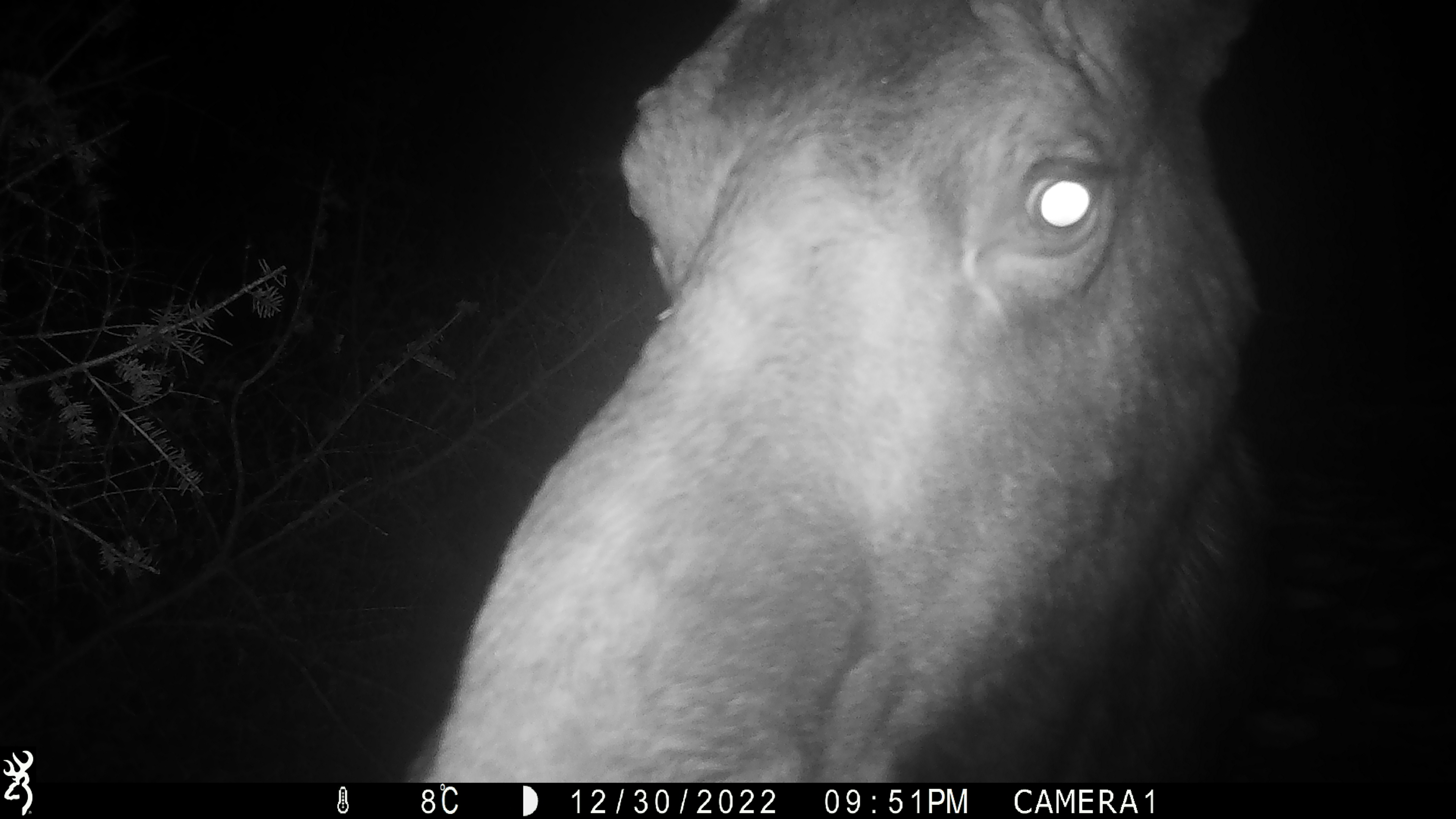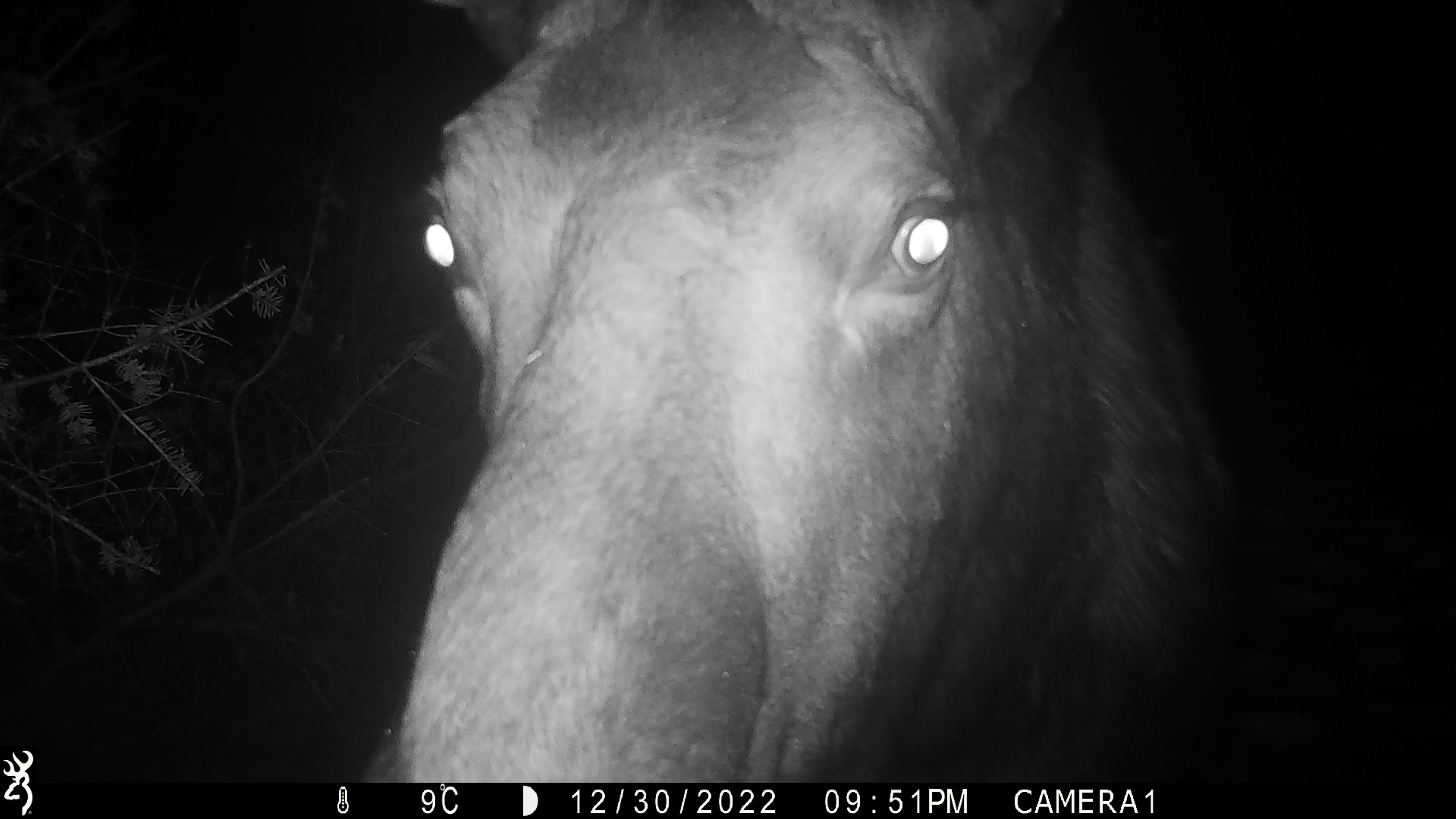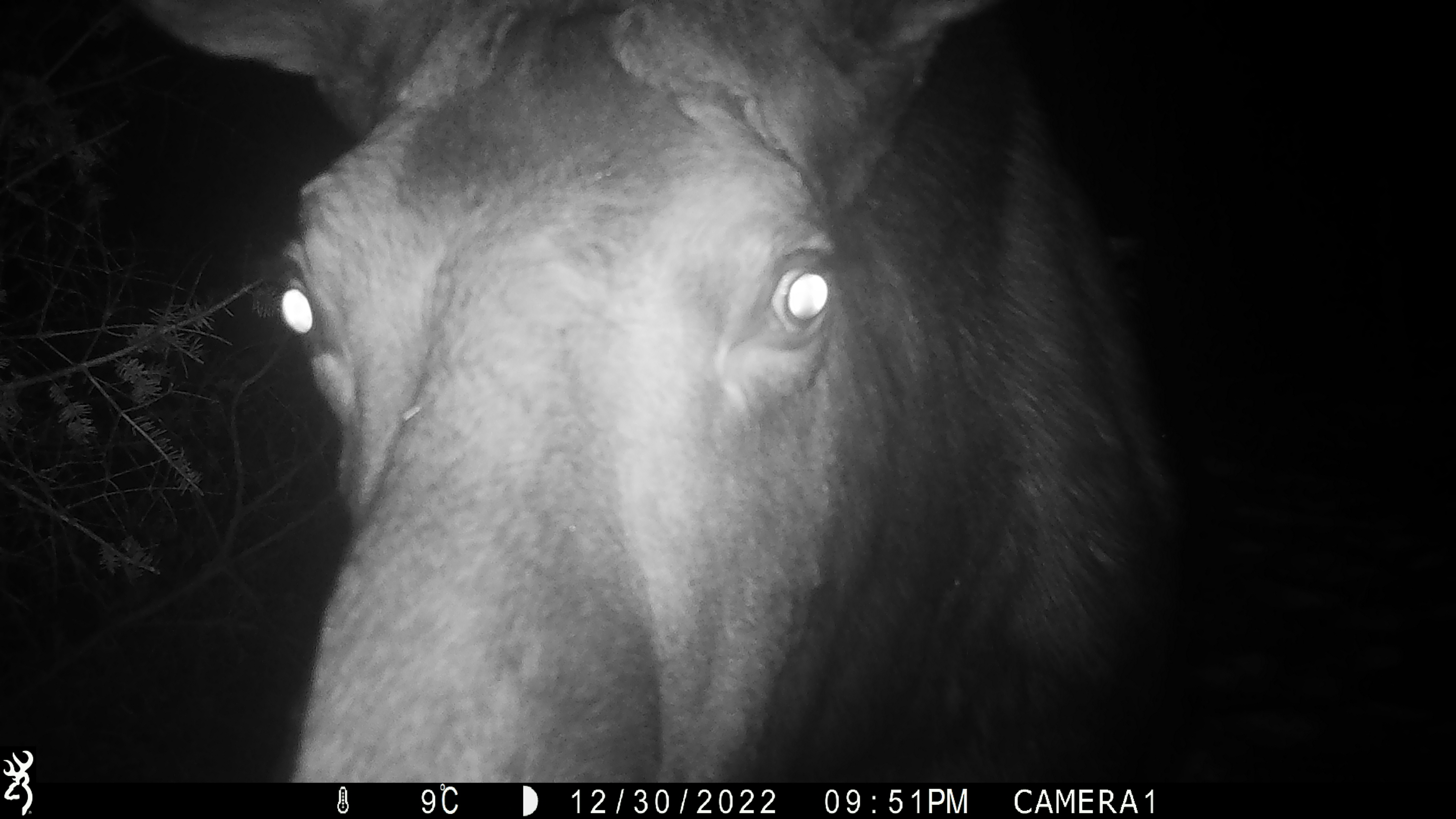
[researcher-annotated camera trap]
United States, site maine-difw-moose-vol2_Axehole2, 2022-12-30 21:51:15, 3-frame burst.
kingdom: Animalia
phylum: Chordata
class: Mammalia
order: Artiodactyla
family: Cervidae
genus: Alces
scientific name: Alces alces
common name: moose